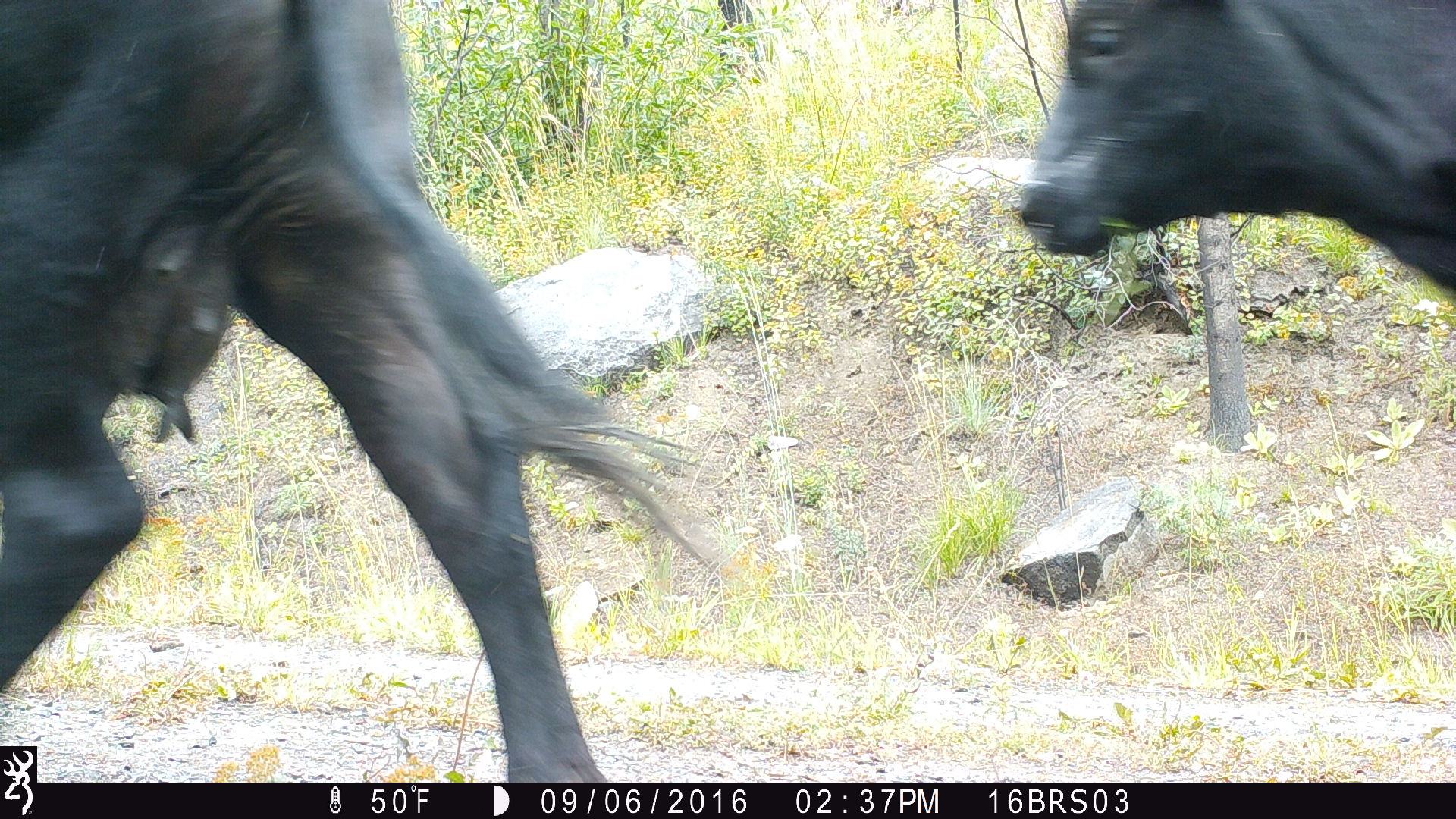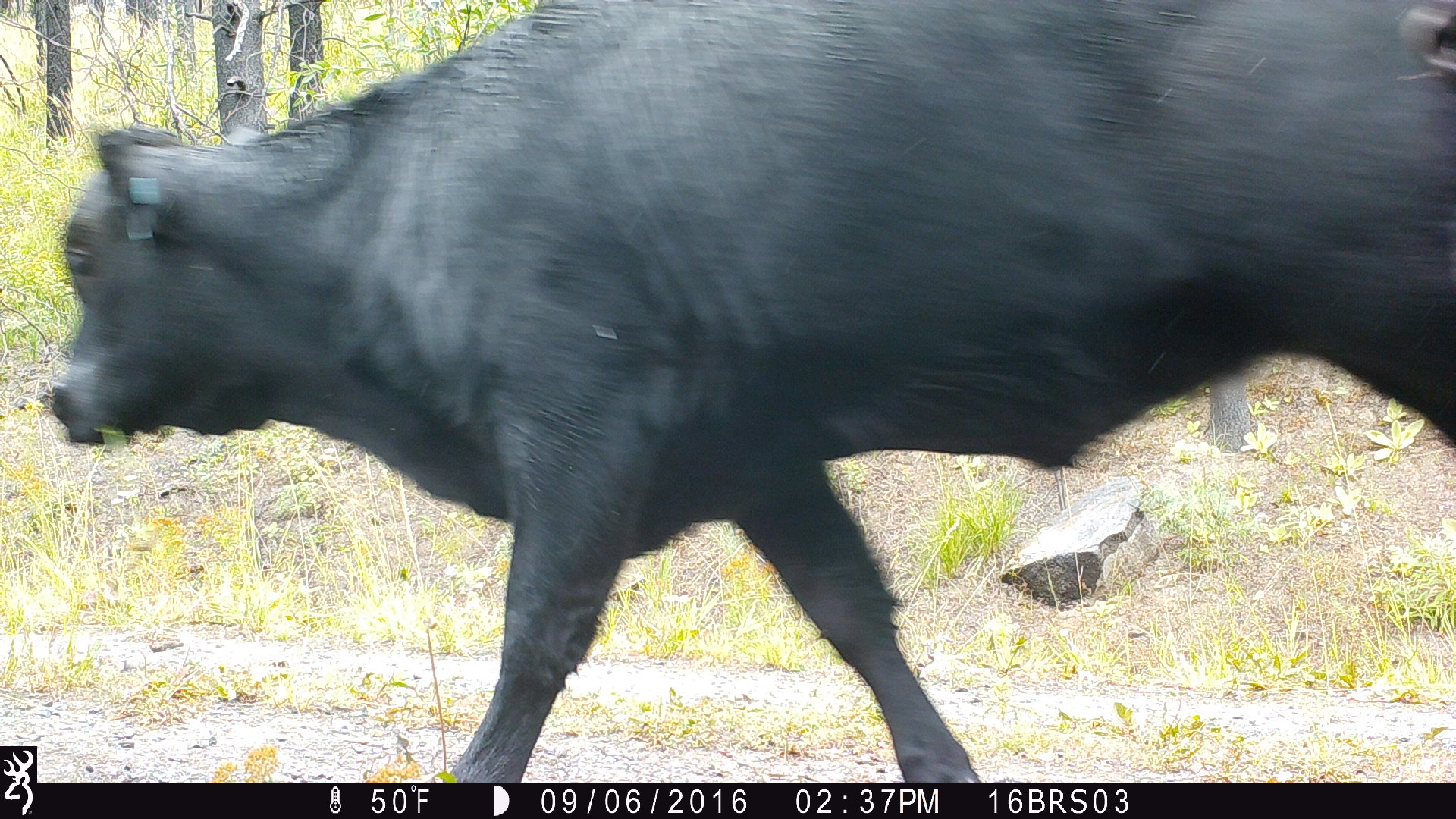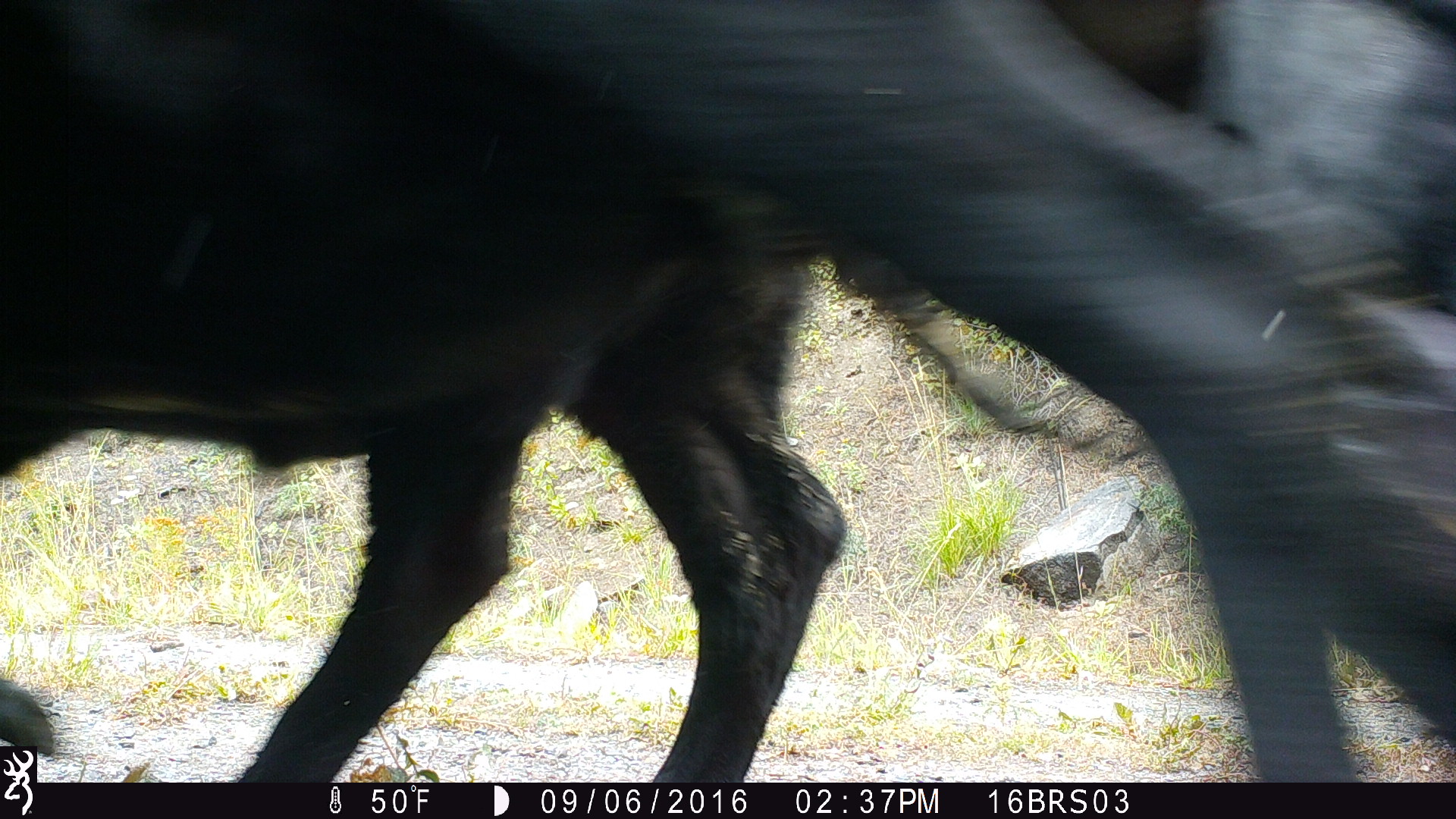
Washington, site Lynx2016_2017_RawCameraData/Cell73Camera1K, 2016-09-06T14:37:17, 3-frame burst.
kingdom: Animalia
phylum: Chordata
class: Mammalia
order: Artiodactyla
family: Bovidae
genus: Bos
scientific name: Bos taurus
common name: domestic cattle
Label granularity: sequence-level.